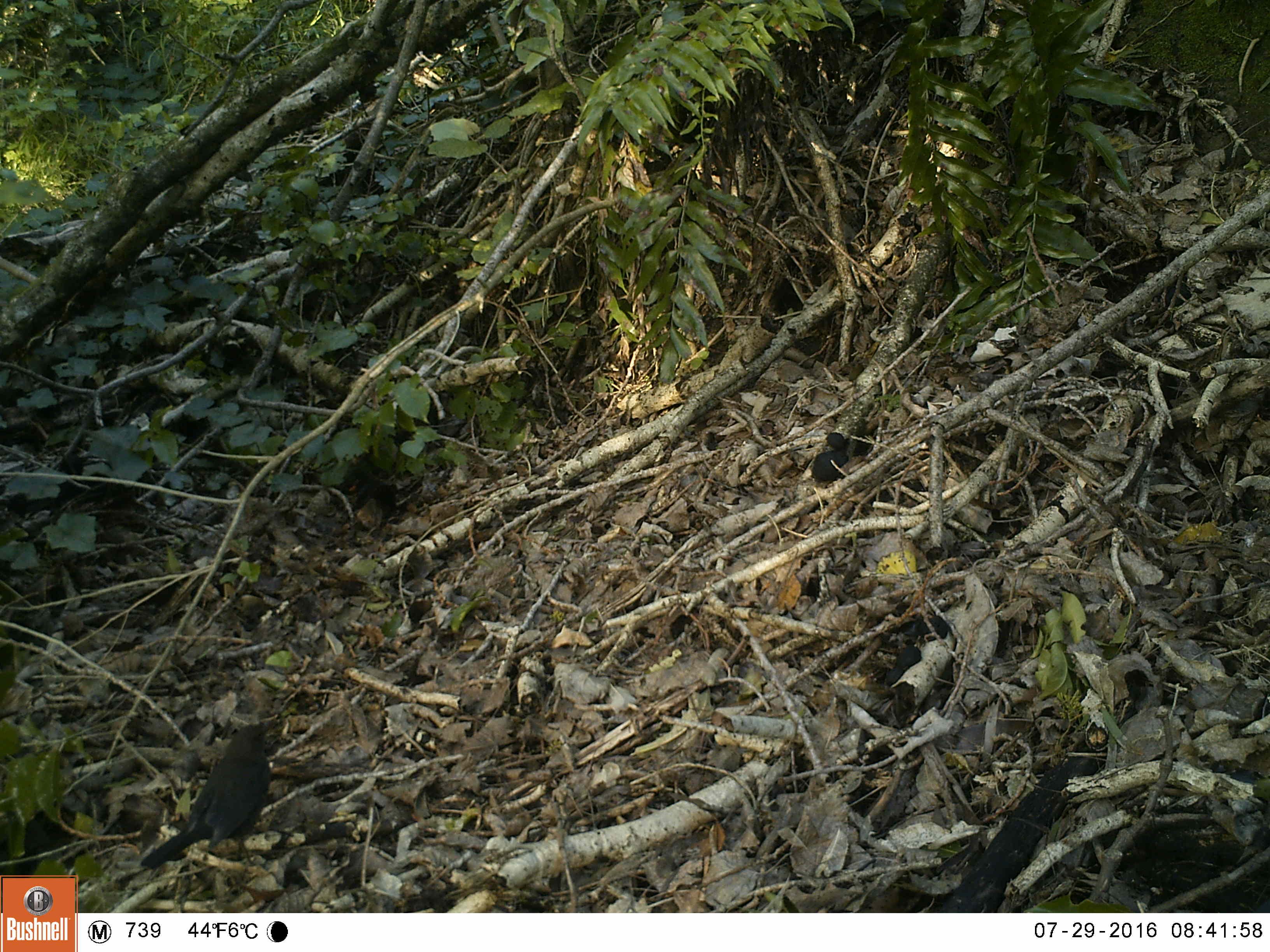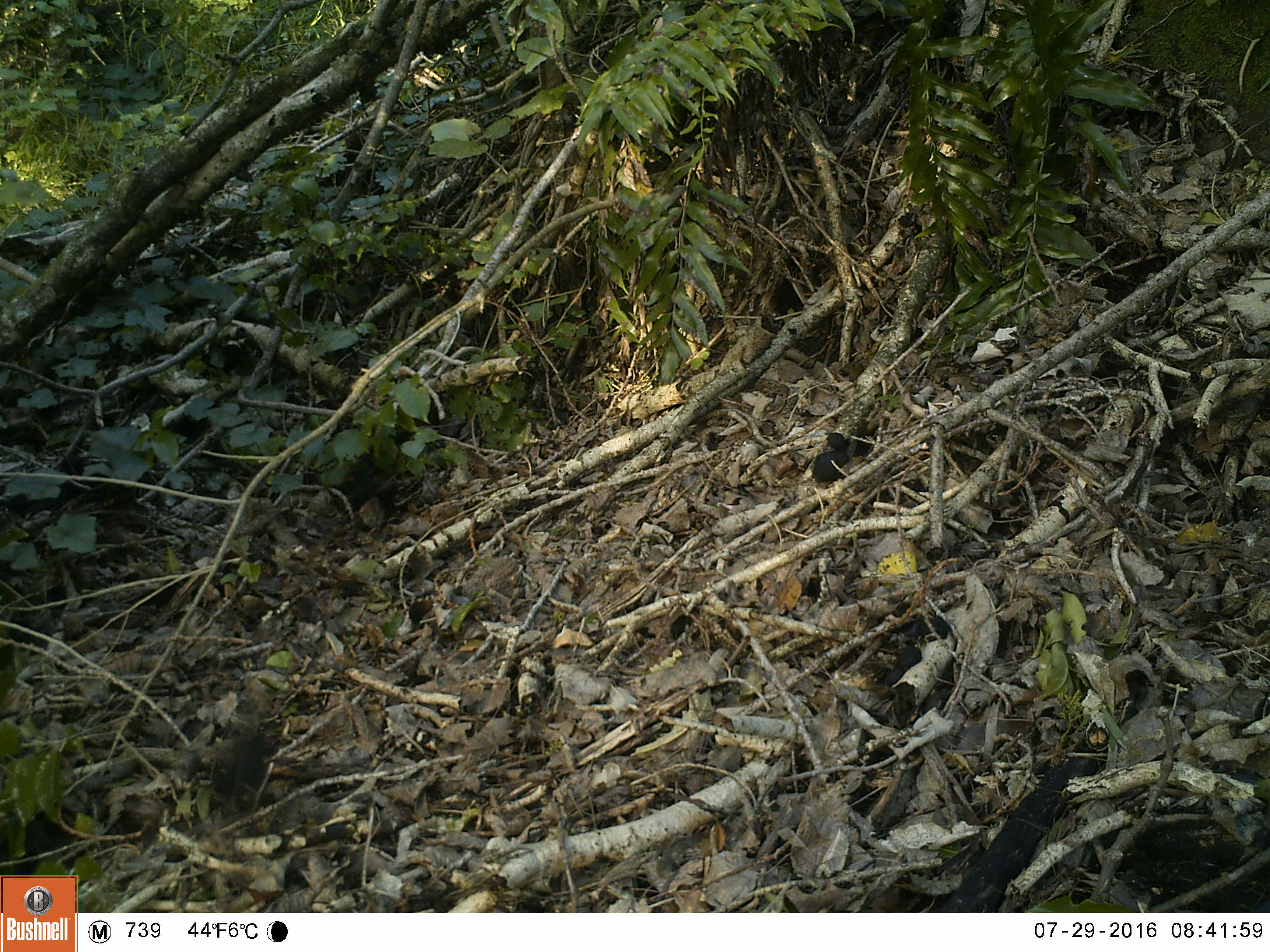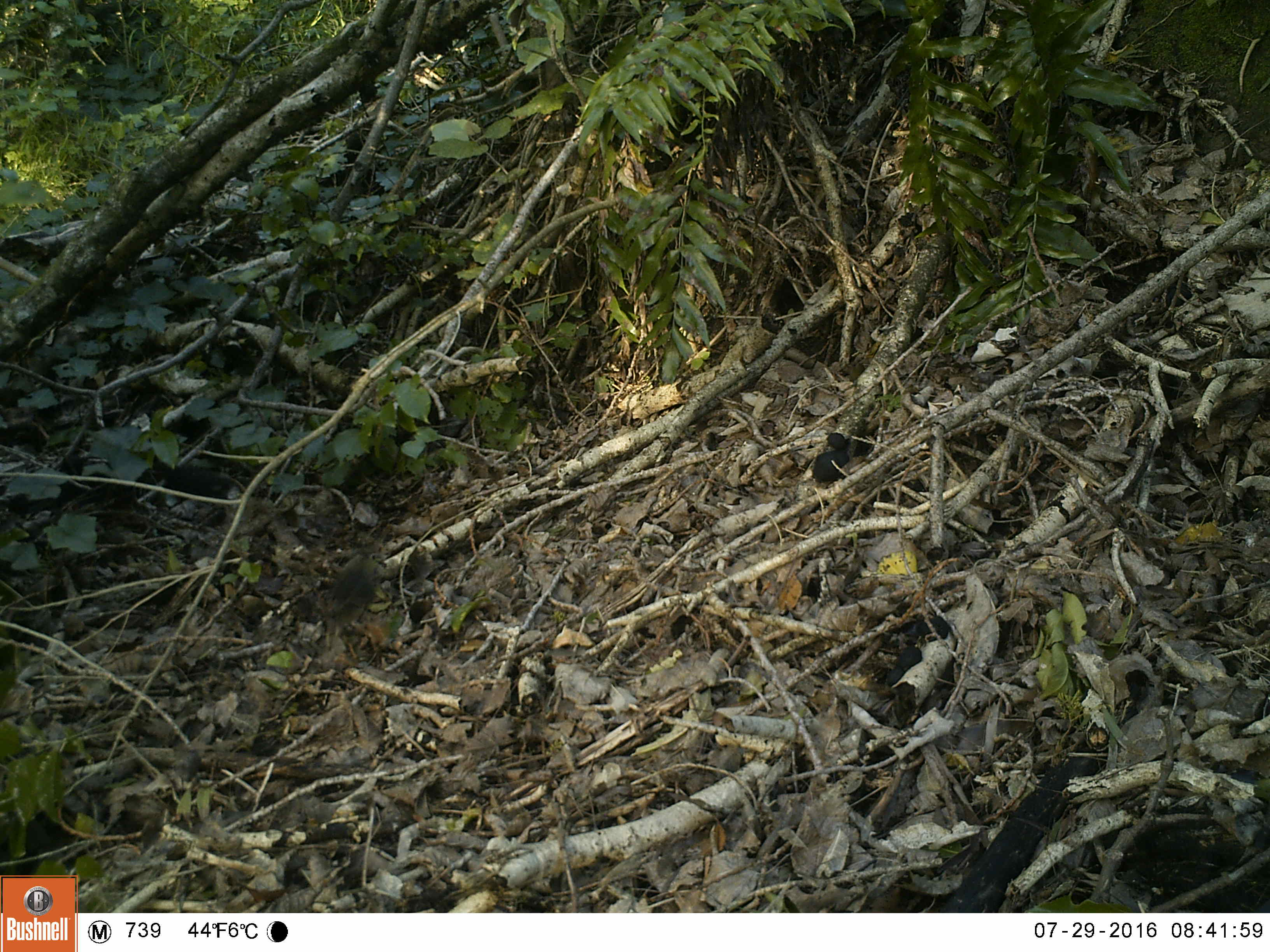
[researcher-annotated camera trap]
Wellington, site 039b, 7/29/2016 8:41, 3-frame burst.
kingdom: Animalia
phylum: Chordata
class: Aves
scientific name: Aves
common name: bird